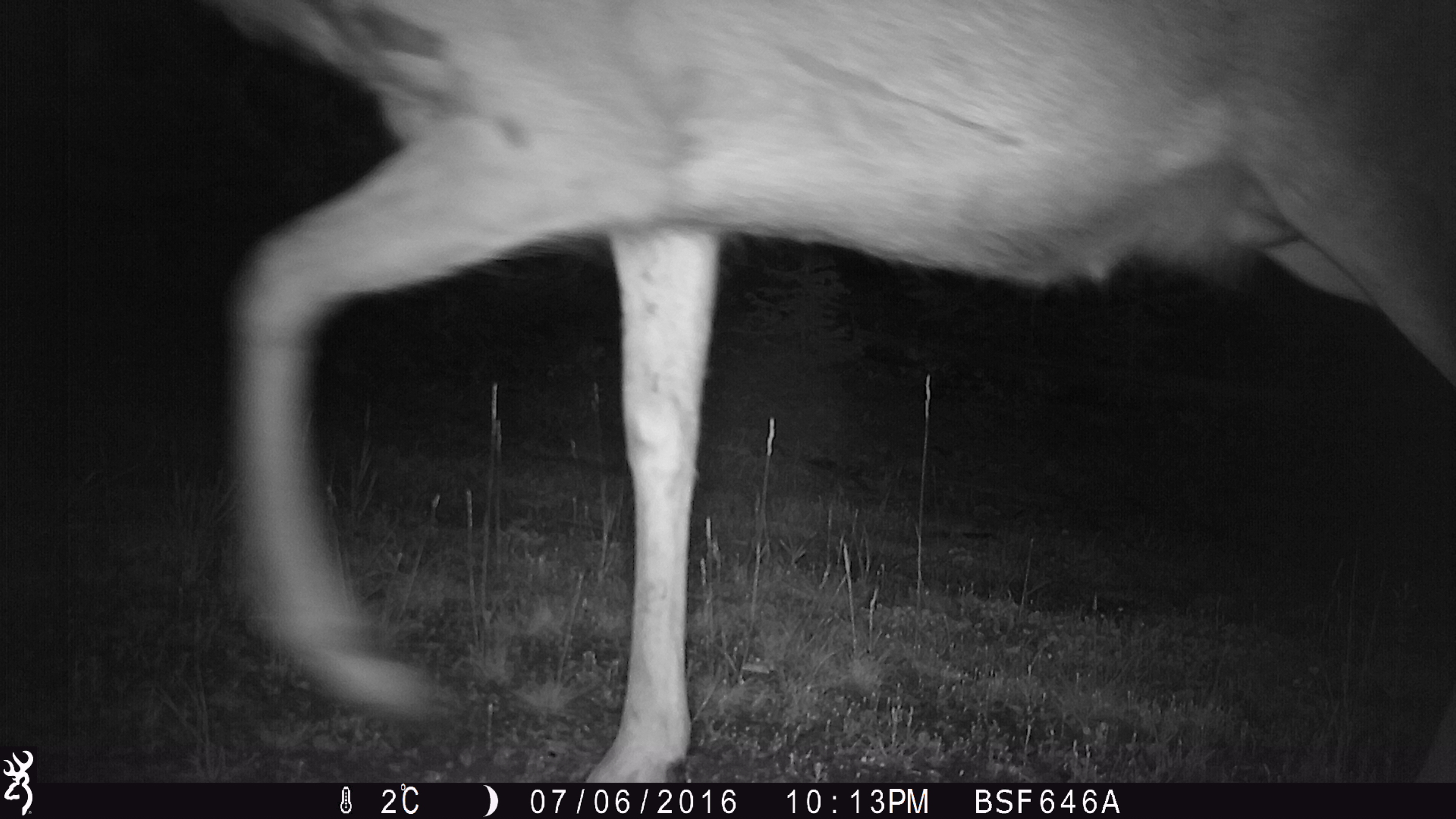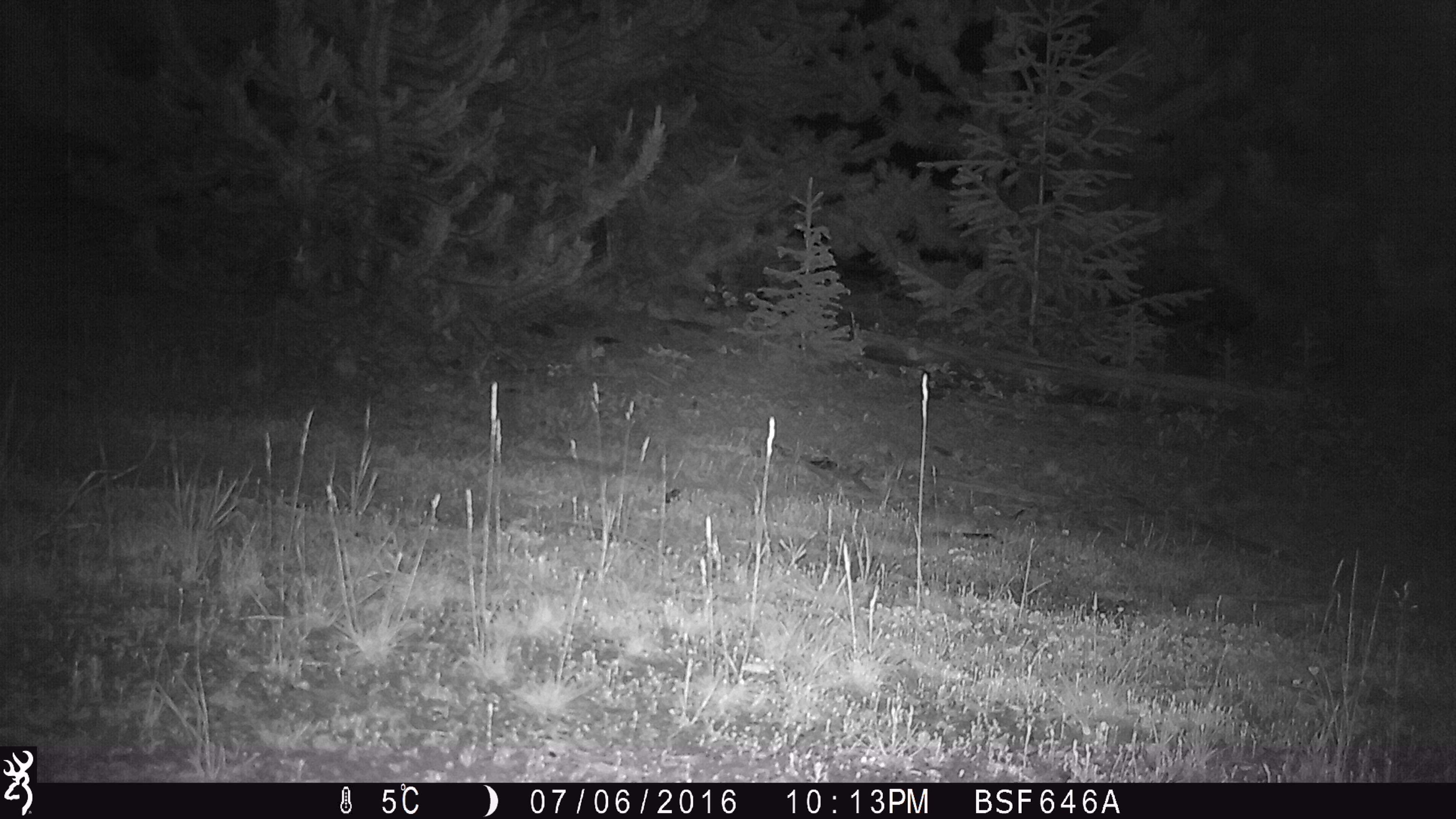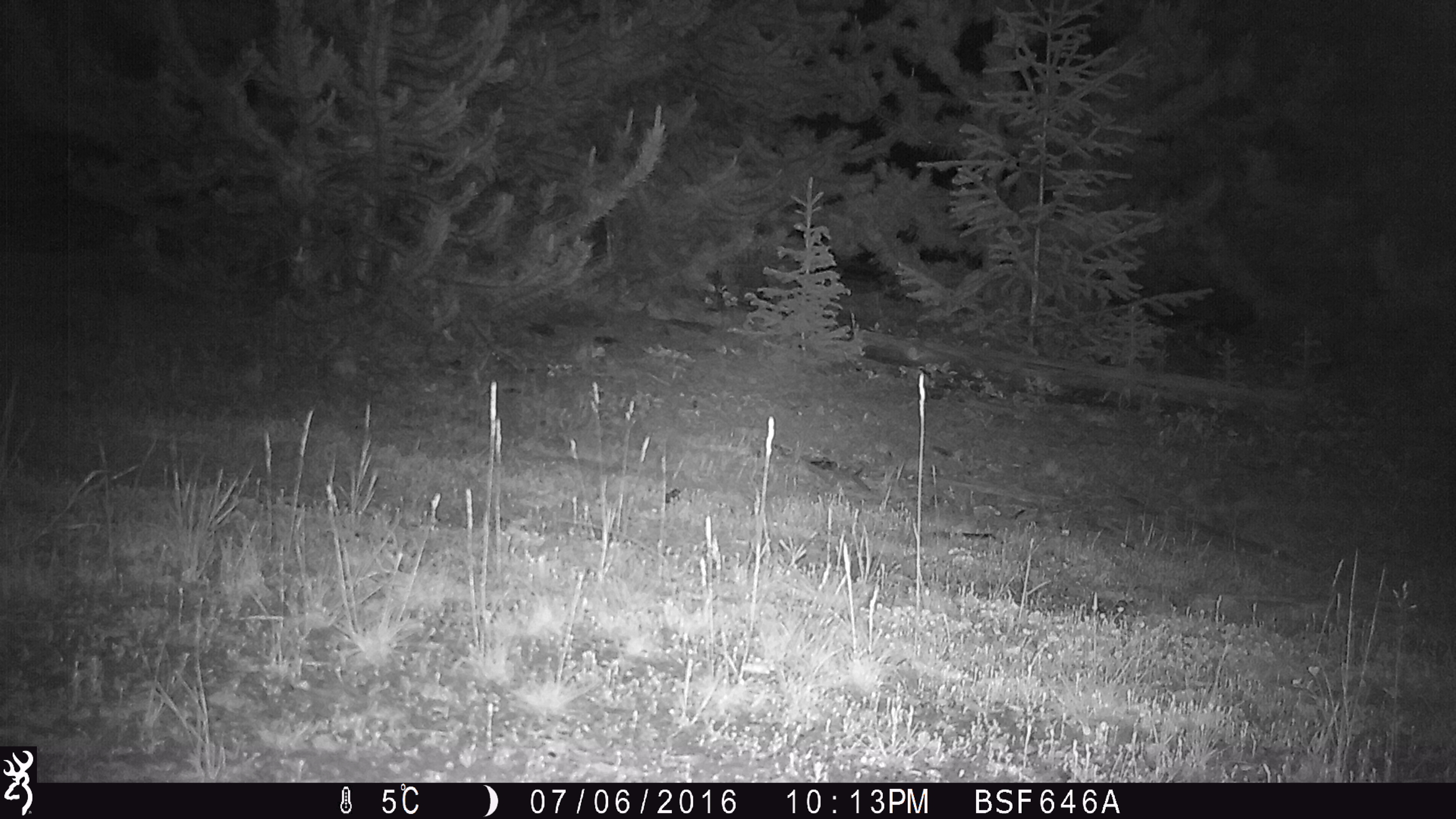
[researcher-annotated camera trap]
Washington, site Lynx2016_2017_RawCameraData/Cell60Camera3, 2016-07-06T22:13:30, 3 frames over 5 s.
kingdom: Animalia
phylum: Chordata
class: Mammalia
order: Artiodactyla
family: Bovidae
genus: Bos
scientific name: Bos taurus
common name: domestic cattle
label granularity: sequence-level